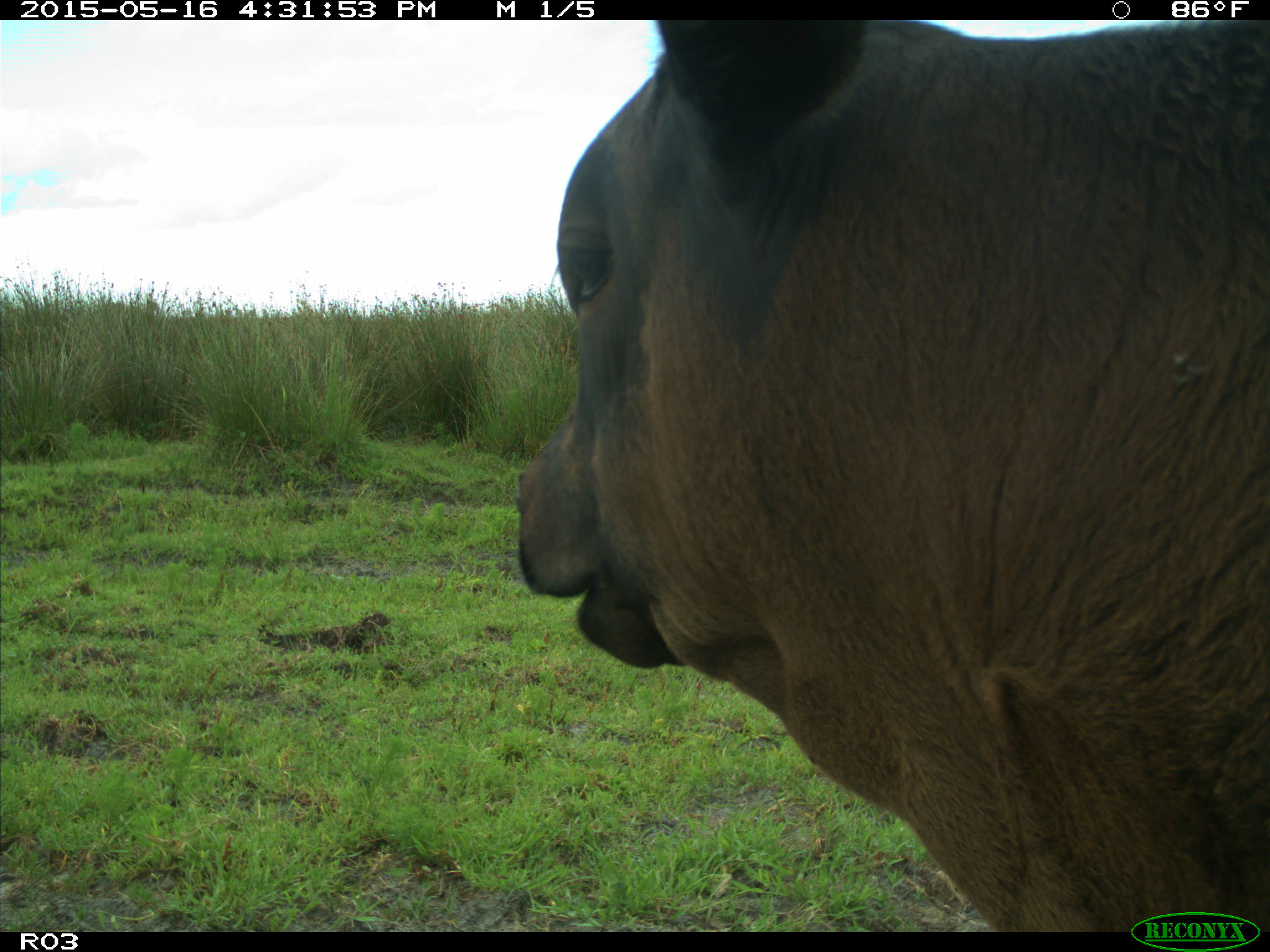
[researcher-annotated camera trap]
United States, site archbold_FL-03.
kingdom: Animalia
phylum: Chordata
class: Mammalia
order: Artiodactyla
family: Bovidae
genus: Bos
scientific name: Bos taurus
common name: domestic cow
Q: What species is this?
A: Bos taurus (domestic cow).